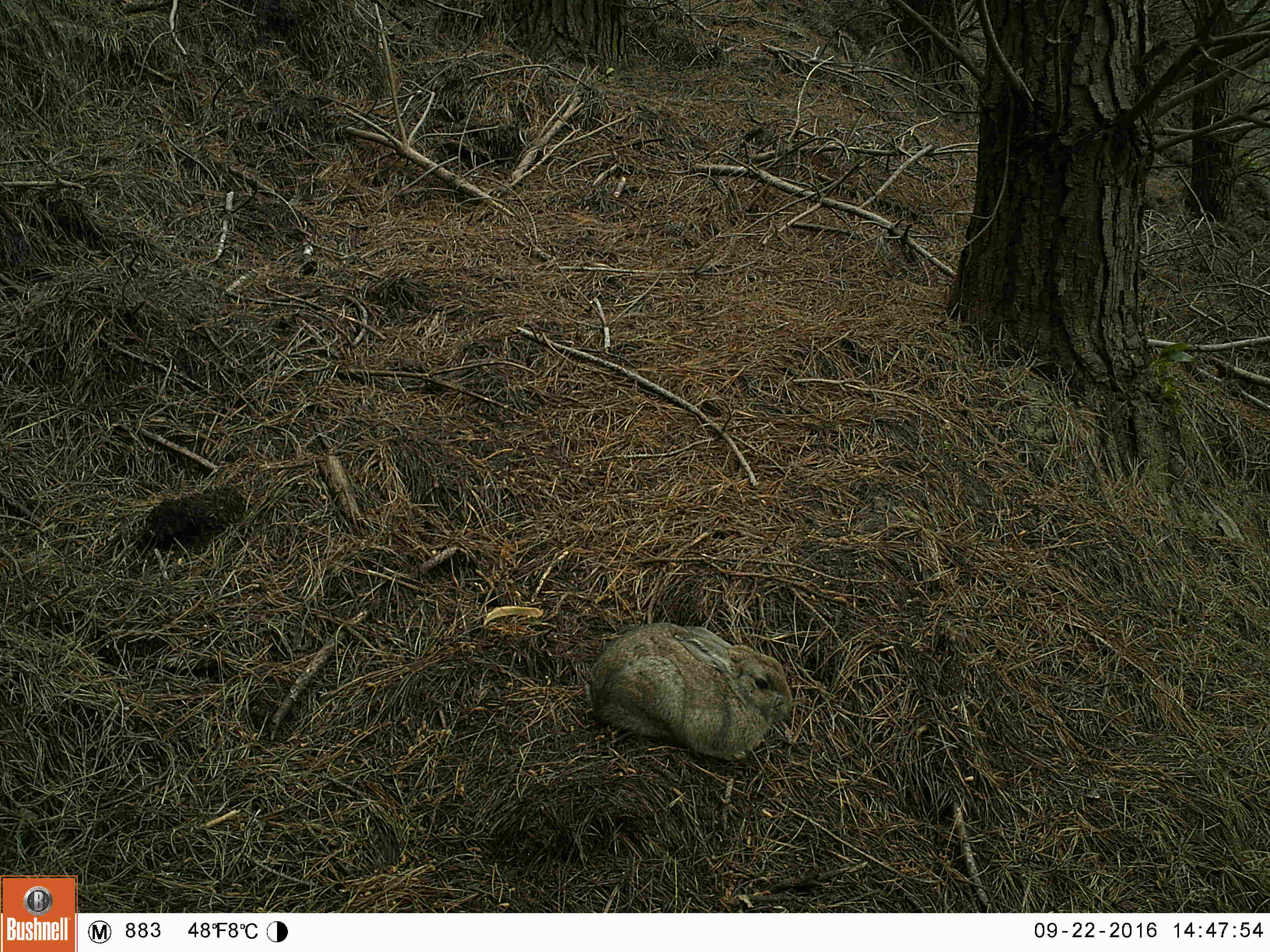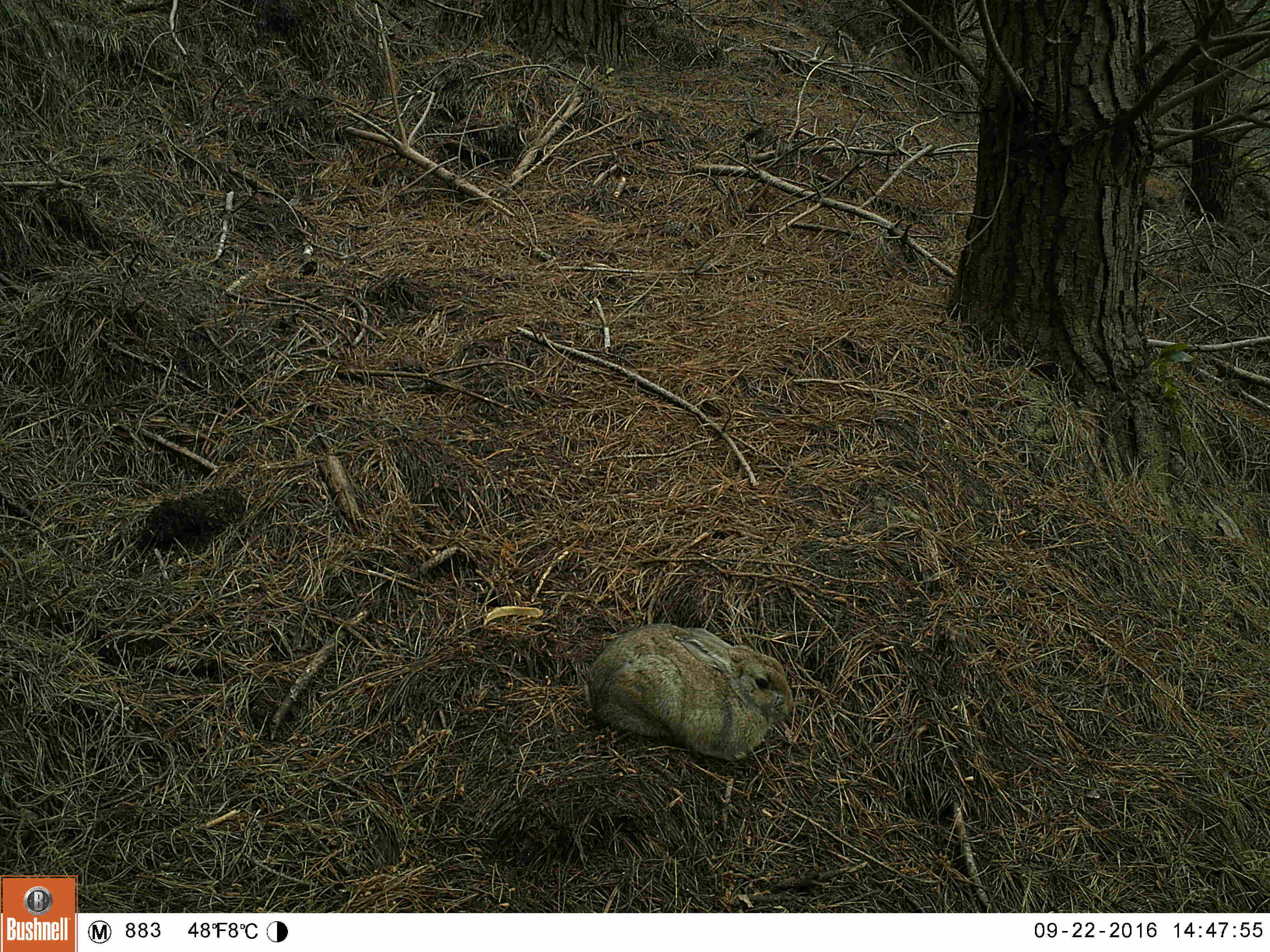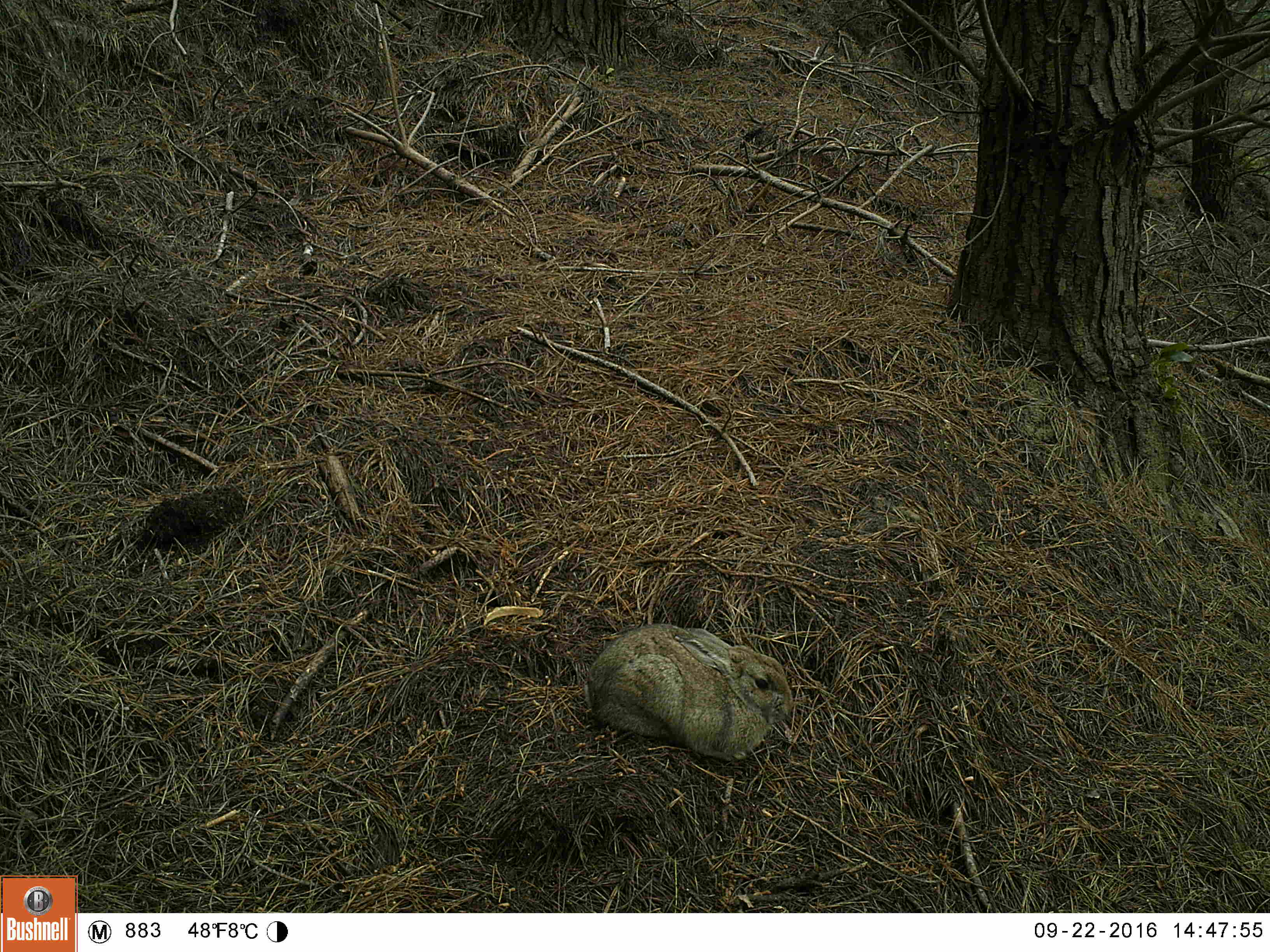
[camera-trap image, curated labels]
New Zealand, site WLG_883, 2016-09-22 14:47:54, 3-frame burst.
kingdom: Animalia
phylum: Chordata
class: Mammalia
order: Lagomorpha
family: Leporidae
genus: Oryctolagus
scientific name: Oryctolagus cuniculus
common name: european rabbit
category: rabbit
Rabbit (european rabbit) (Oryctolagus cuniculus).